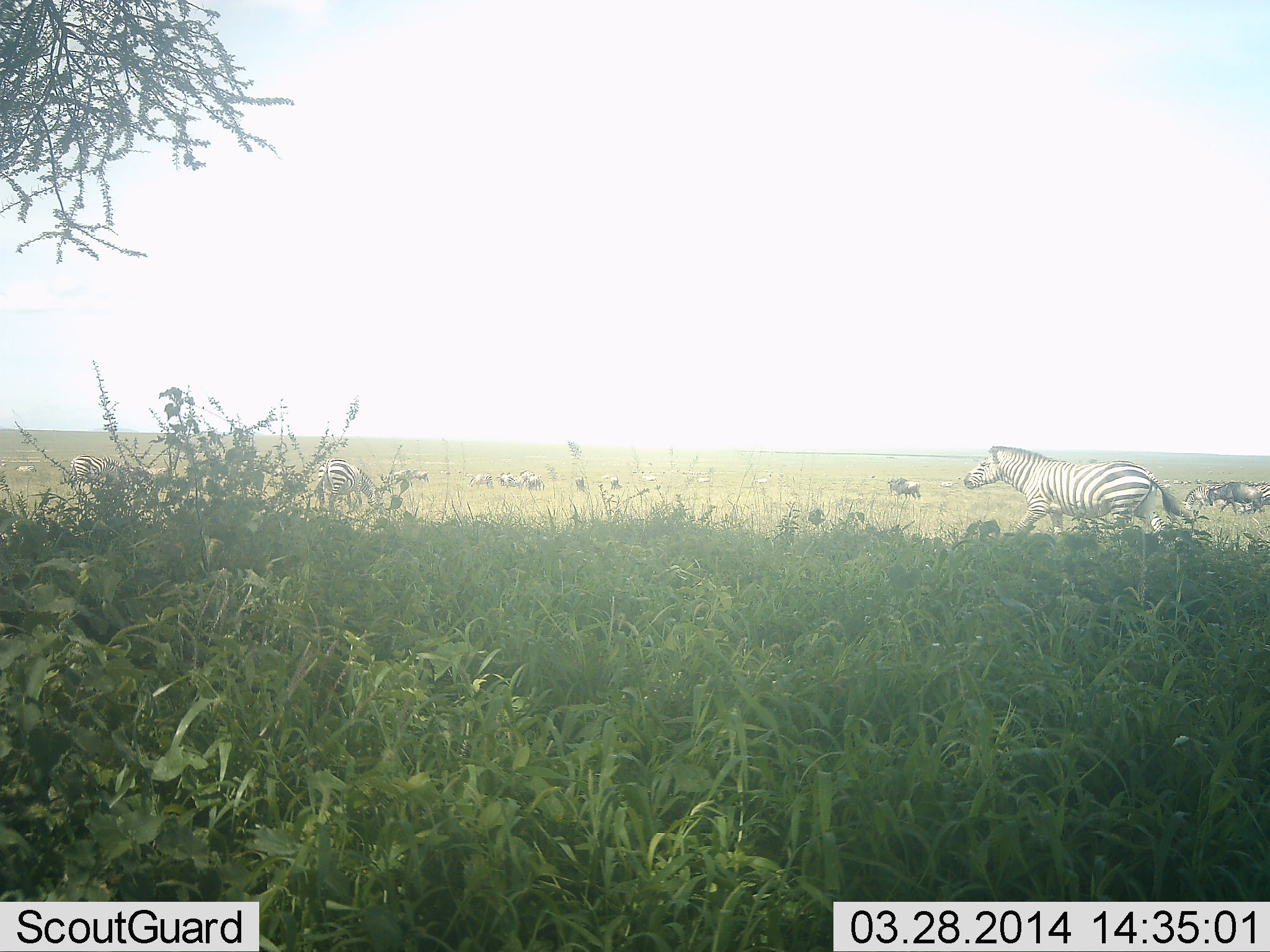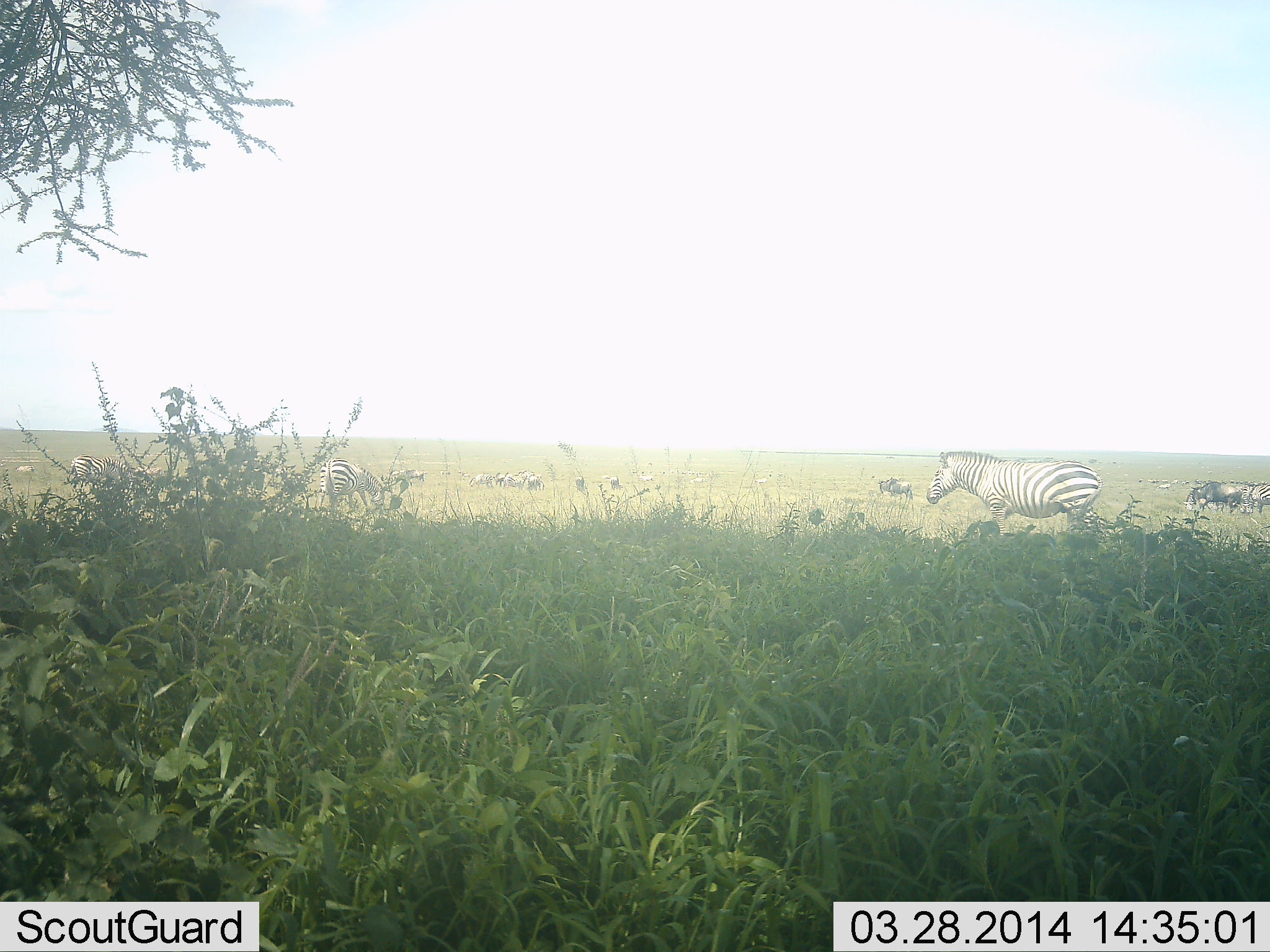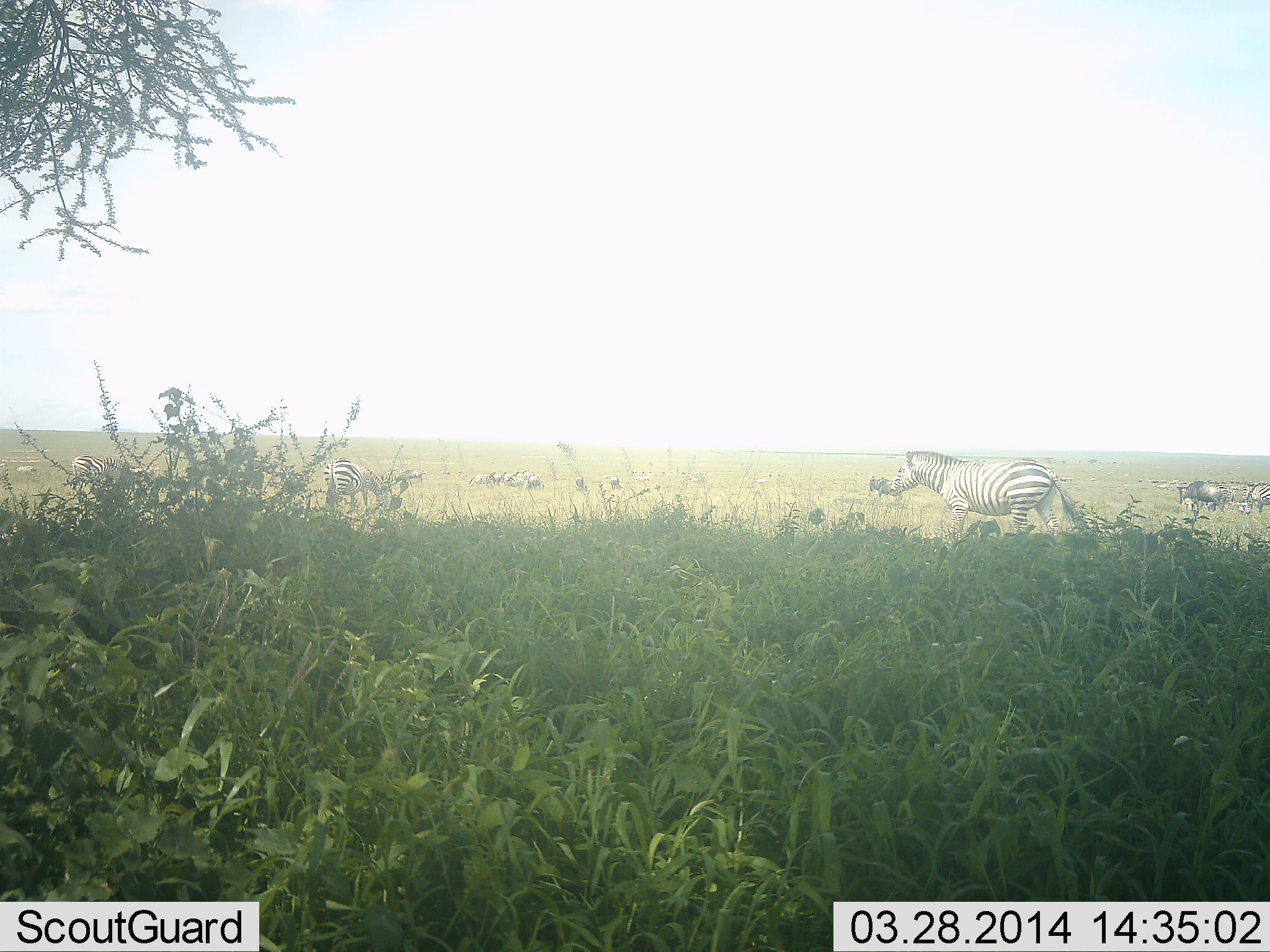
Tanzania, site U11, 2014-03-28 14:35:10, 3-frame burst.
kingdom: Animalia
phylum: Chordata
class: Mammalia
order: Artiodactyla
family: Bovidae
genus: Connochaetes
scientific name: Connochaetes taurinus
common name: blue wildebeest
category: wildebeest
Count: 2.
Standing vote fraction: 22%.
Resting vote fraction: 0%.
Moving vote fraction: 89%.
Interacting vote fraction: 0%.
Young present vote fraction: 0%.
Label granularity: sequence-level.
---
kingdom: Animalia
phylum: Chordata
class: Mammalia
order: Perissodactyla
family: Equidae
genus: Equus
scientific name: Equus quagga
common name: plains zebra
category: zebra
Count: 7.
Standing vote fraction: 55%.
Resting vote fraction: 0%.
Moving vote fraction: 80%.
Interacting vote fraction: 0%.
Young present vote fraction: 0%.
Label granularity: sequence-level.